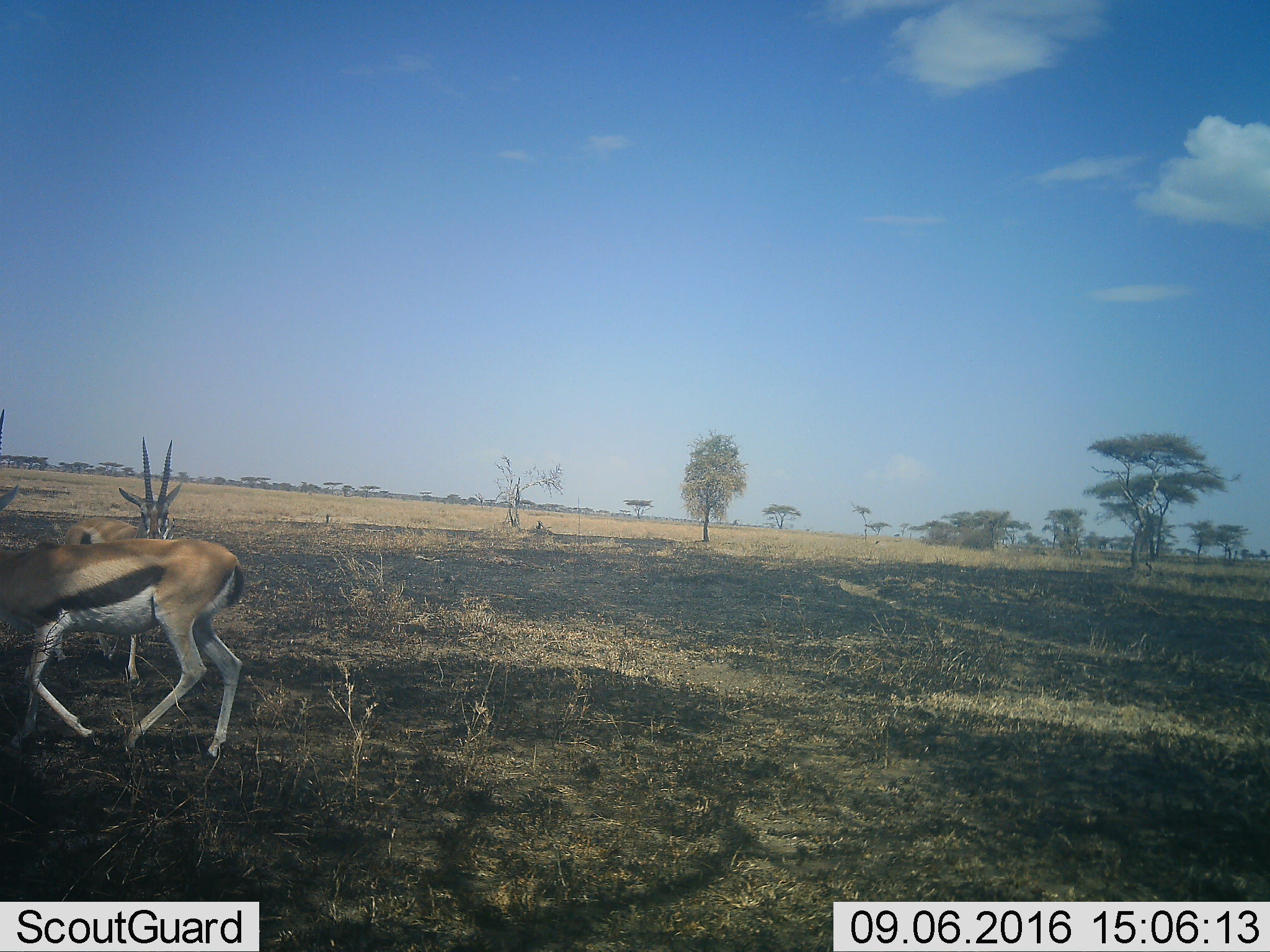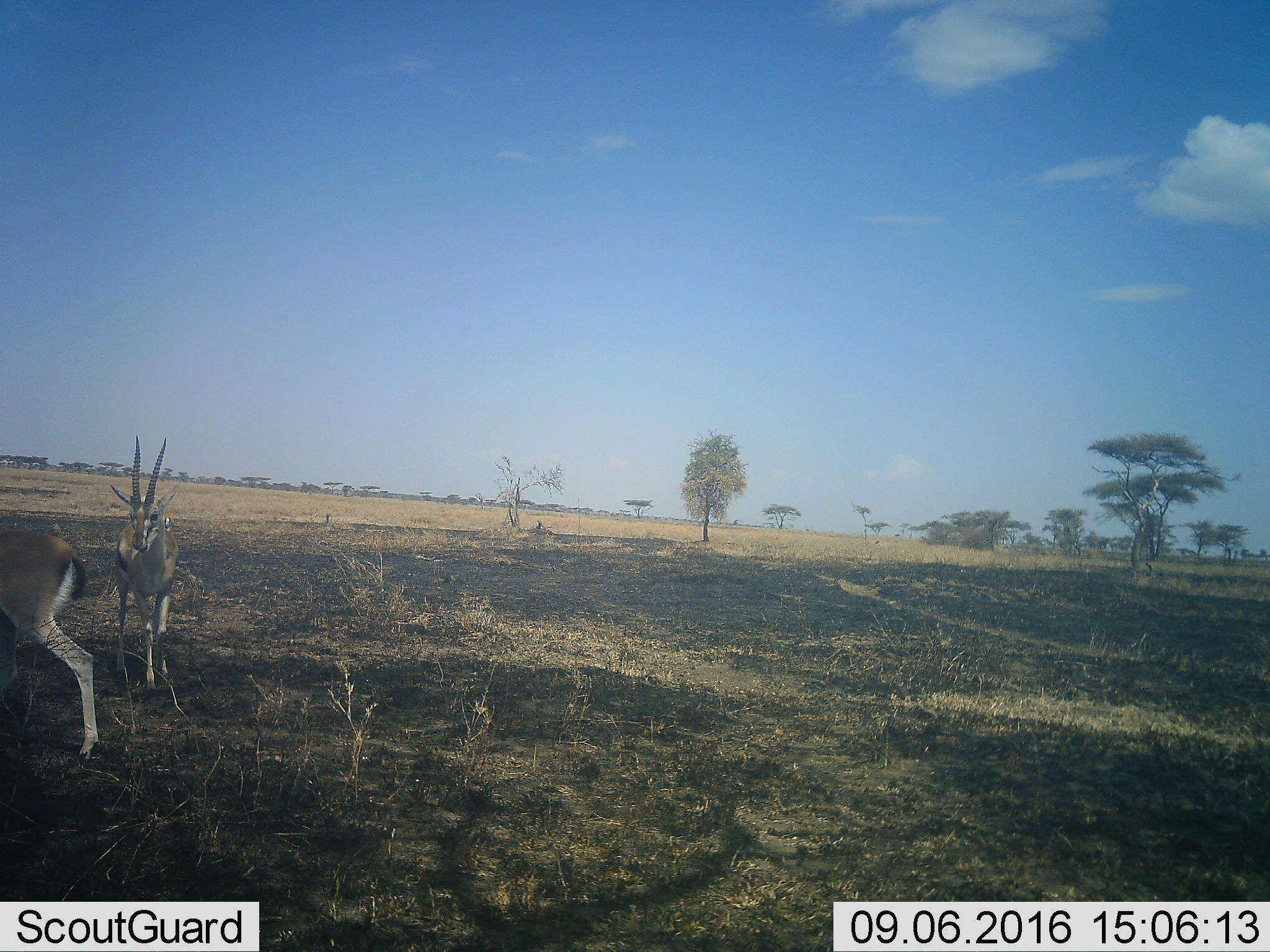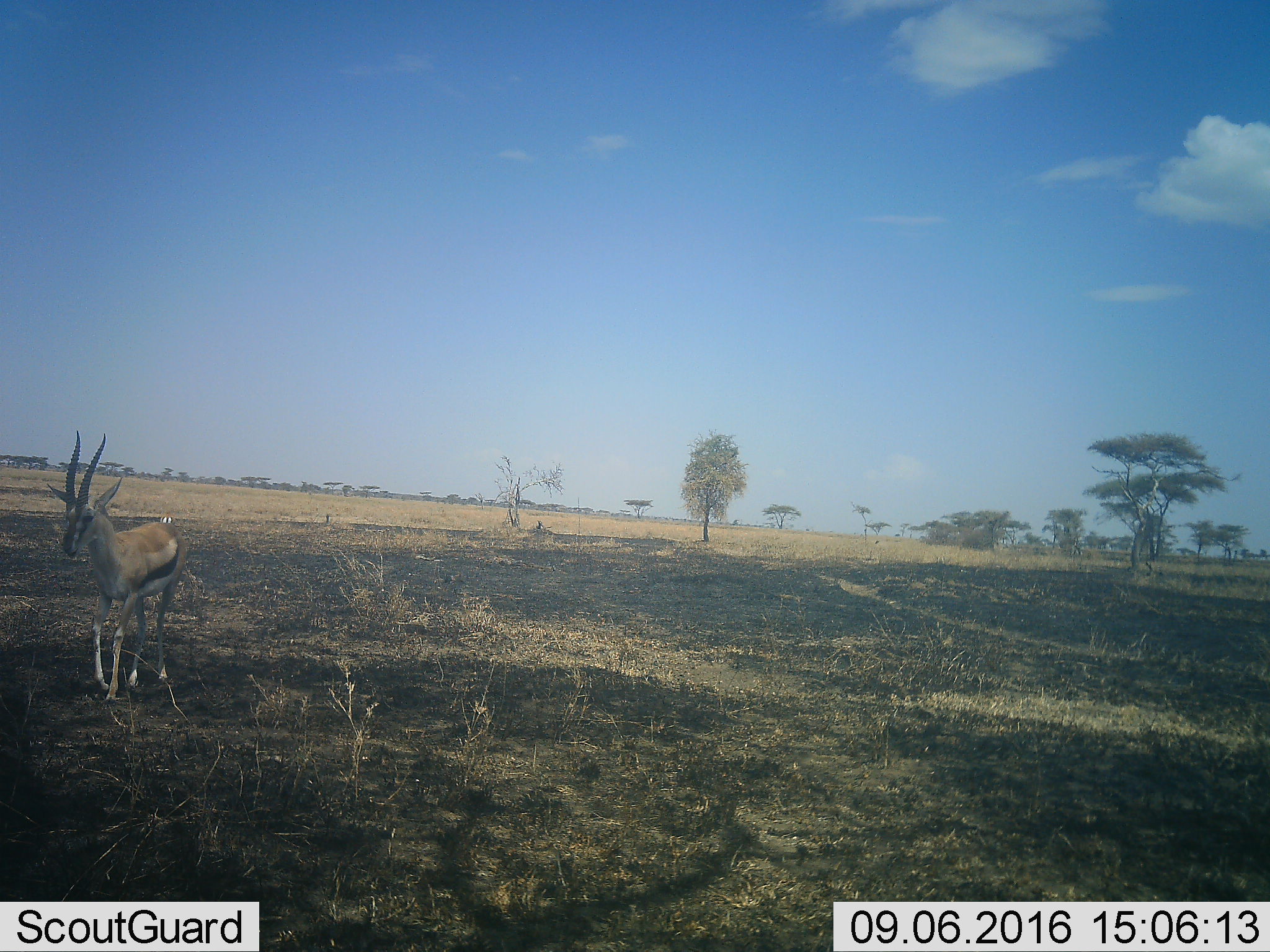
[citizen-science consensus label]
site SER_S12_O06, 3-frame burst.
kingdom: Animalia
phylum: Chordata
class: Mammalia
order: Artiodactyla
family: Bovidae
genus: Eudorcas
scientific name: Eudorcas thomsonii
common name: thomson's gazelle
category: gazellethomsons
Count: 2.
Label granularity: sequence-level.